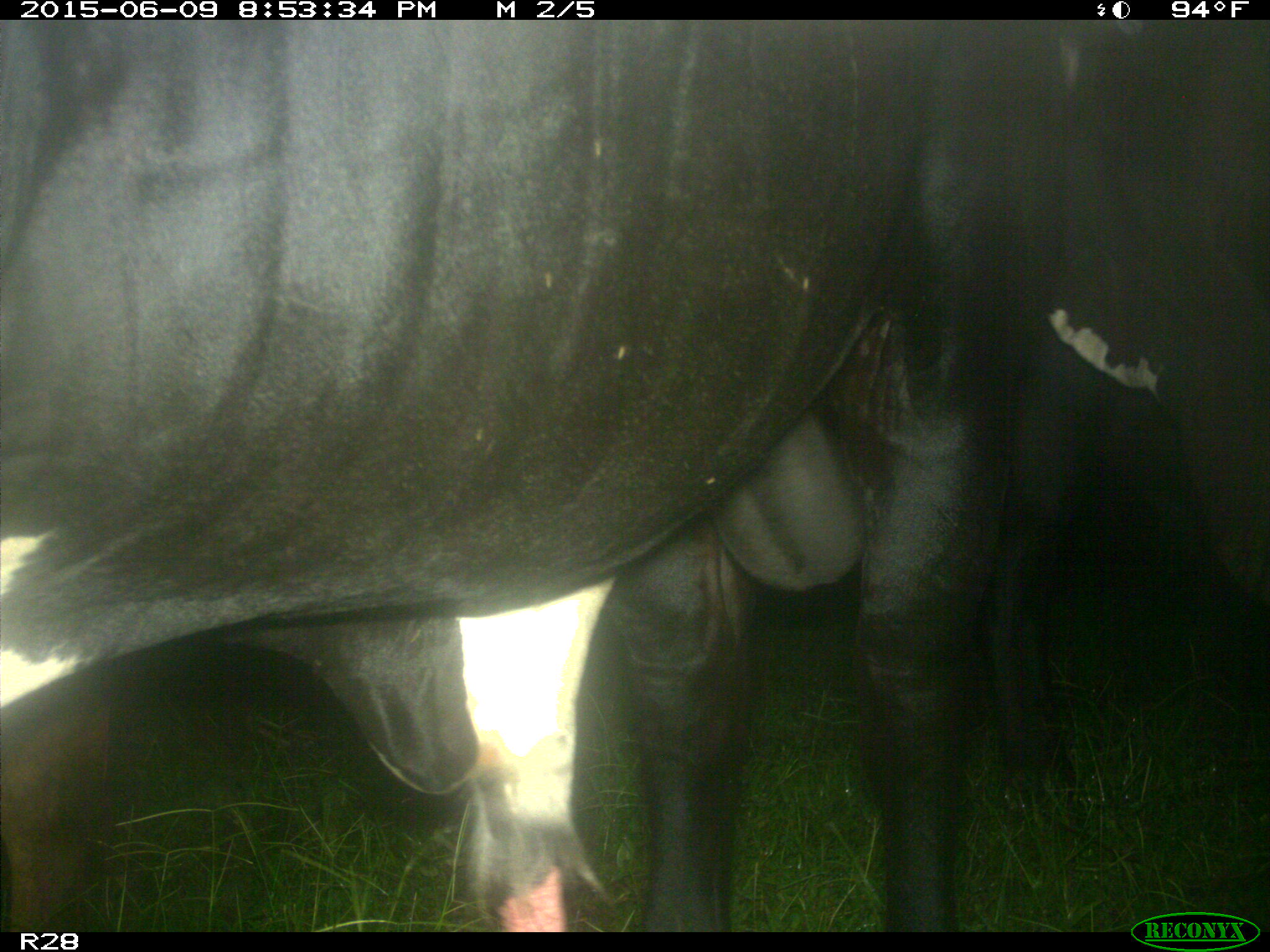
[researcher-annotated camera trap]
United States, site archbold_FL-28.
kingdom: Animalia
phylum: Chordata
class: Mammalia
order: Artiodactyla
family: Bovidae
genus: Bos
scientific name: Bos taurus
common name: domestic cow